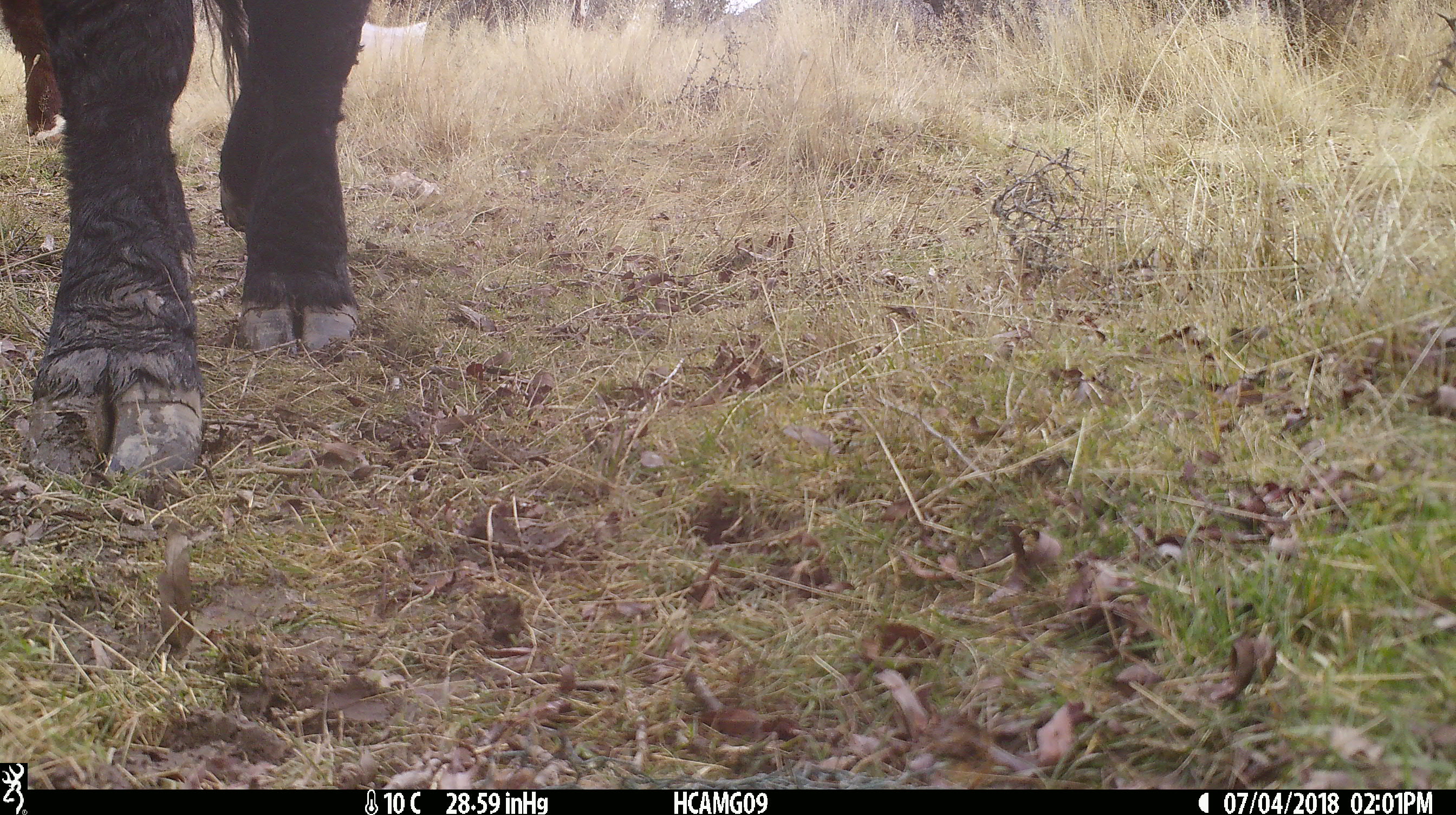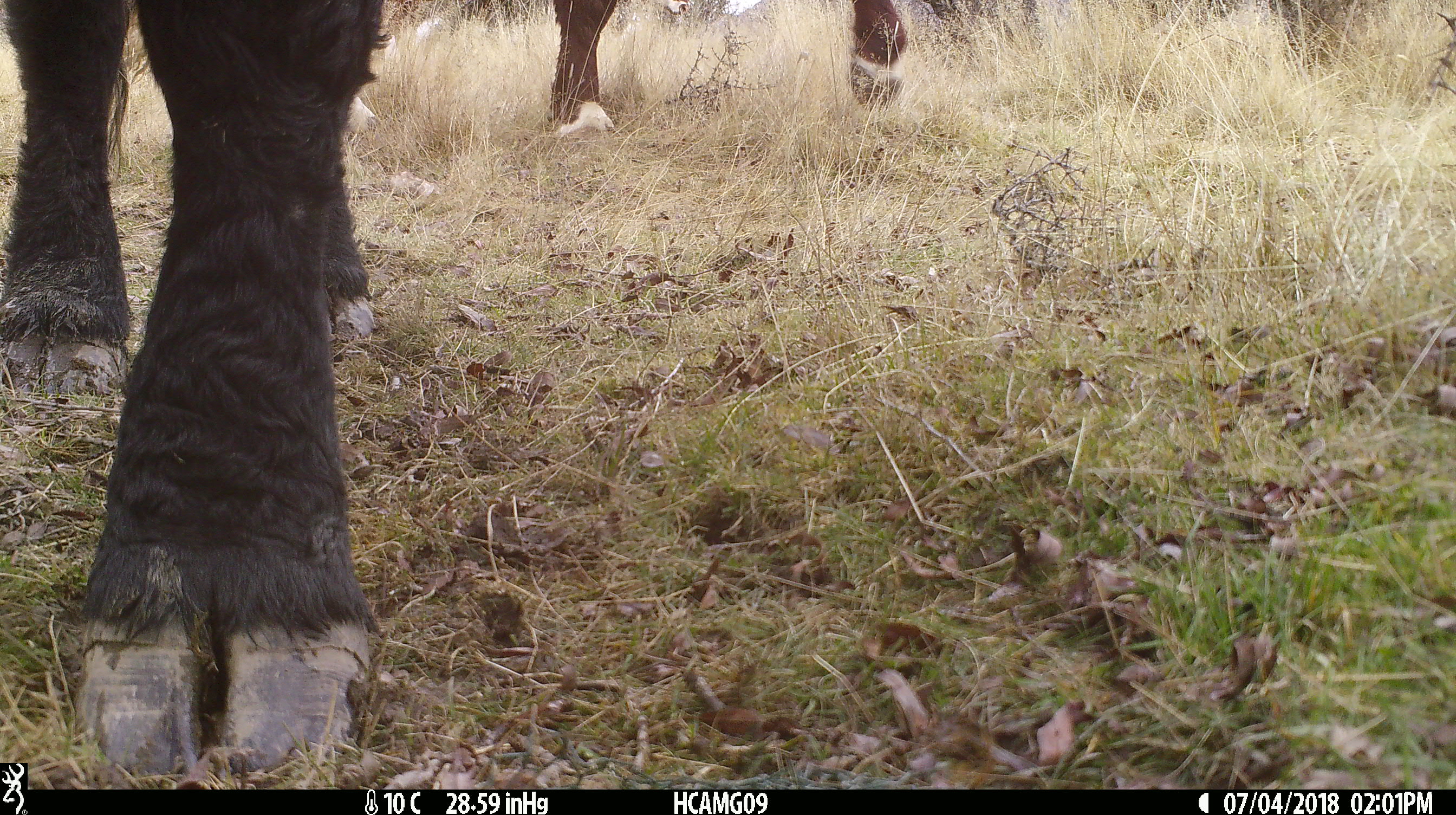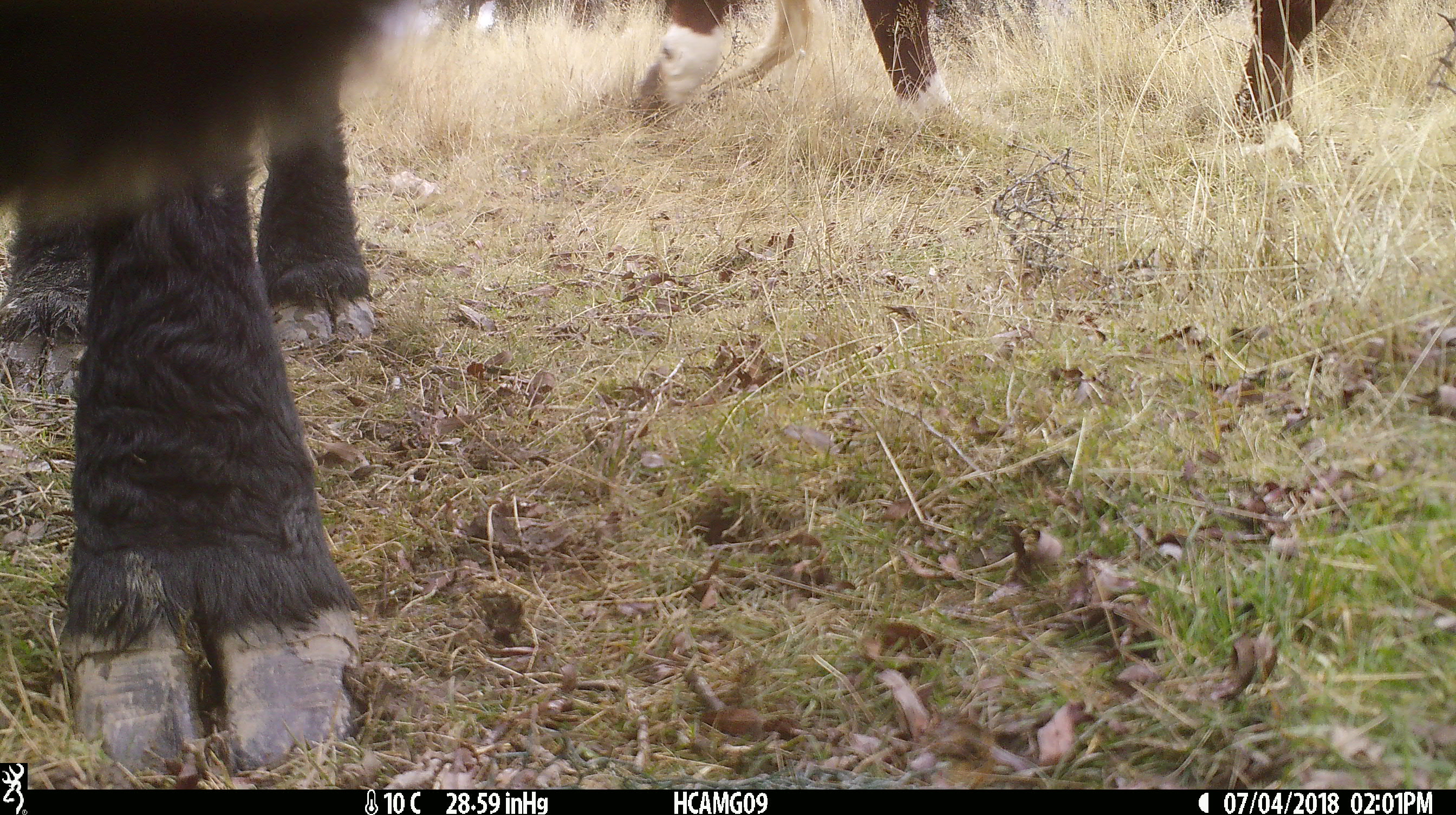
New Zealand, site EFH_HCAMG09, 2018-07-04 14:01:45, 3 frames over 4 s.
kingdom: Animalia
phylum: Chordata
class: Mammalia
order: Artiodactyla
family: Bovidae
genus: Bos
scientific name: Bos taurus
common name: domestic cow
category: cow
Cow (domestic cow) (Bos taurus).